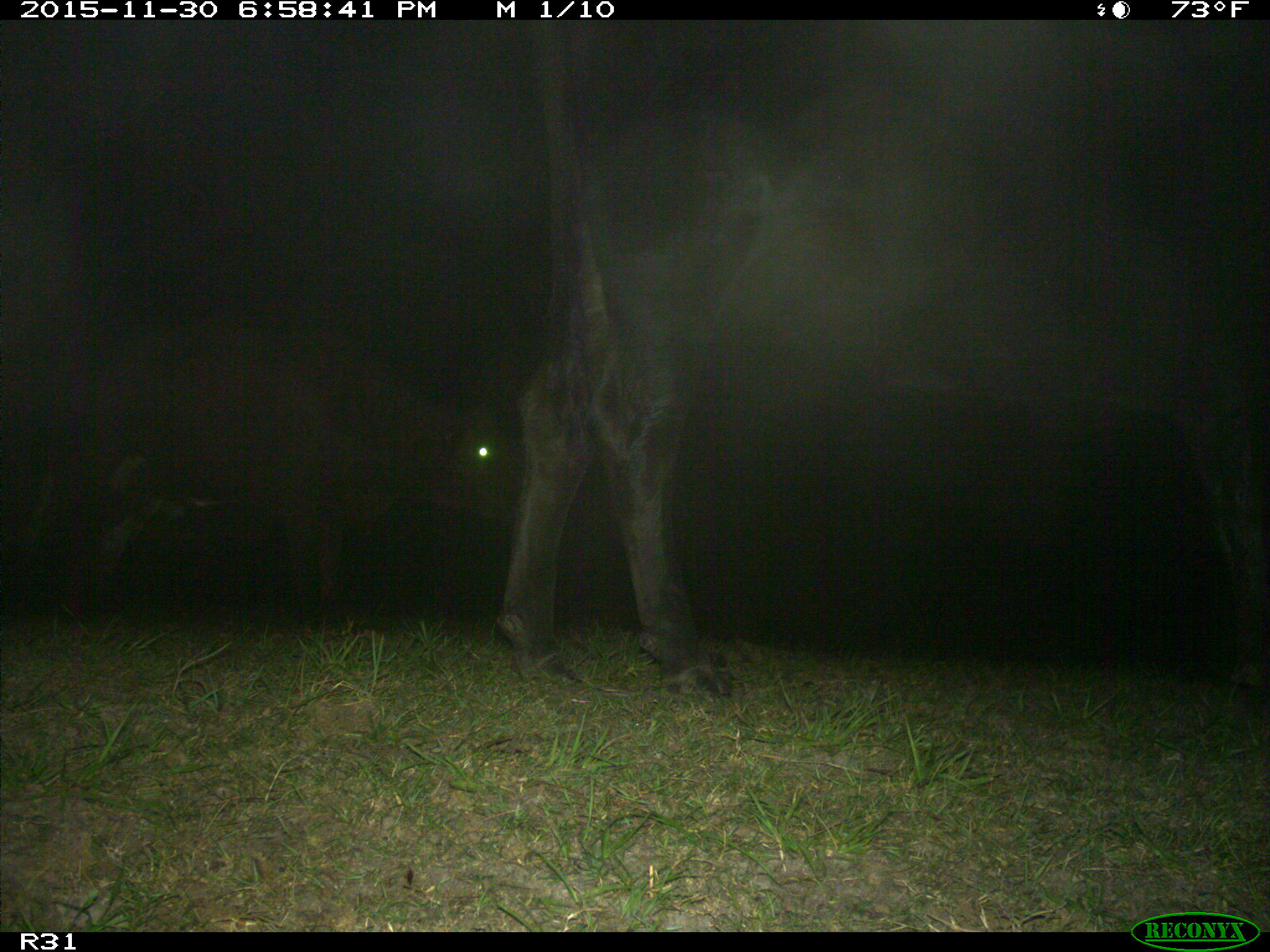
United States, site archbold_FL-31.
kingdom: Animalia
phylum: Chordata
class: Mammalia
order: Artiodactyla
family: Bovidae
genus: Bos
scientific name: Bos taurus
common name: domestic cow